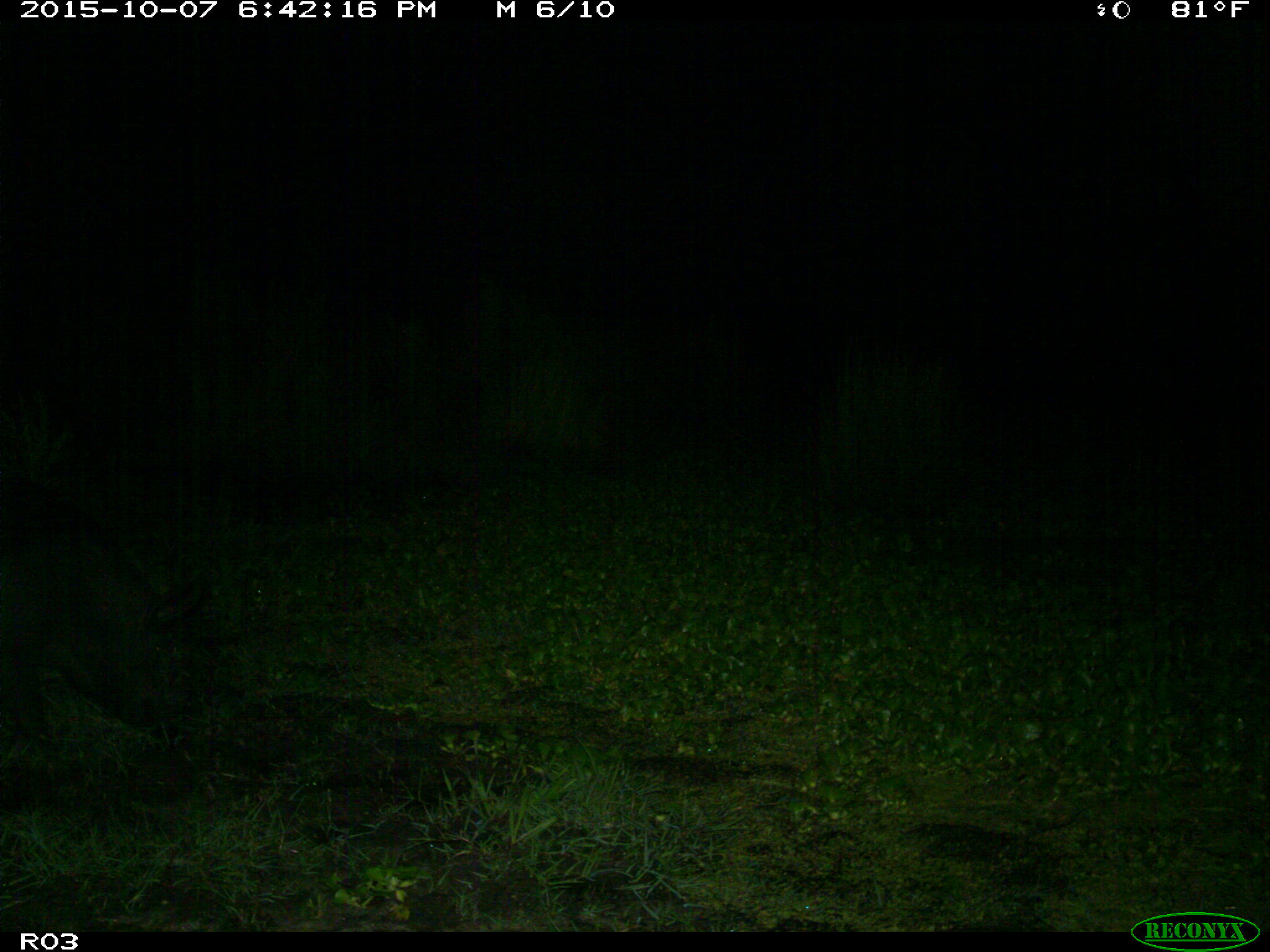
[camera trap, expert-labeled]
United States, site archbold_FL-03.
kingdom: Animalia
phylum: Chordata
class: Mammalia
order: Artiodactyla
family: Suidae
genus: Sus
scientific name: Sus scrofa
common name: wild boar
Sus scrofa (wild boar).